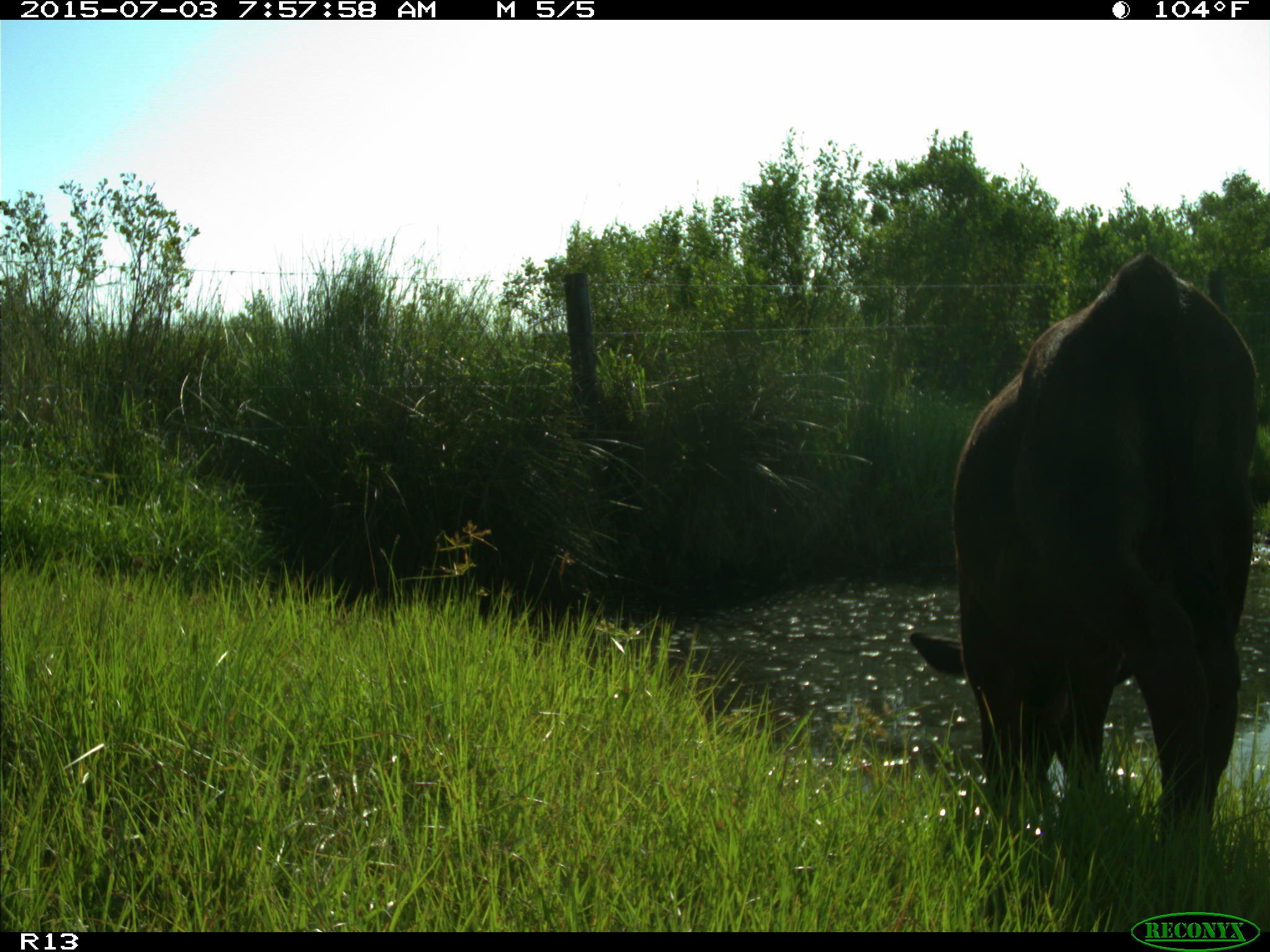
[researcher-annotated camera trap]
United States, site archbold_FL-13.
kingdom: Animalia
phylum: Chordata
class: Mammalia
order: Artiodactyla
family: Bovidae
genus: Bos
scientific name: Bos taurus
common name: domestic cow